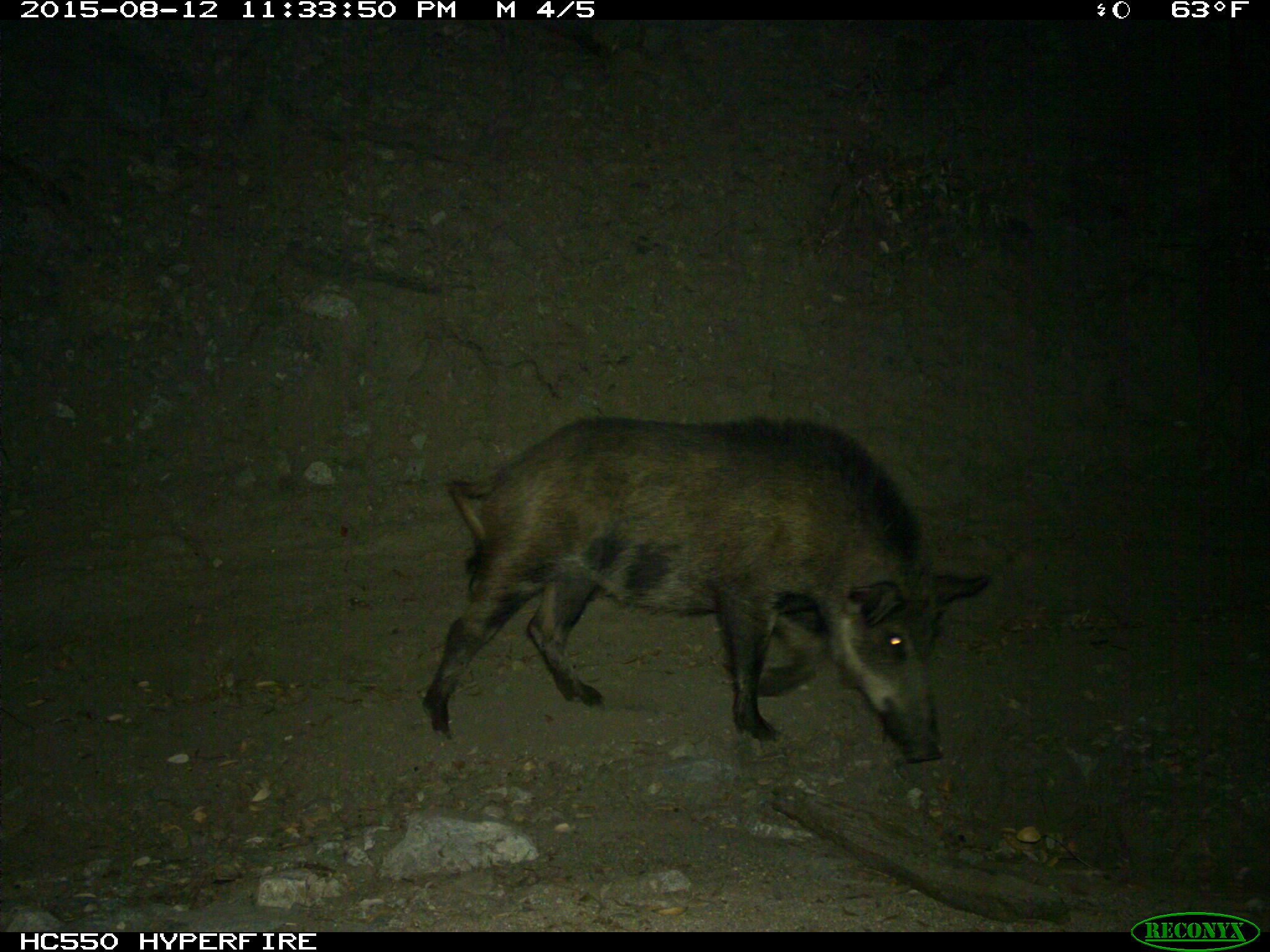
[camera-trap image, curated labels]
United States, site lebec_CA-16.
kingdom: Animalia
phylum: Chordata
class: Mammalia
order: Artiodactyla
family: Suidae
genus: Sus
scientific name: Sus scrofa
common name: wild boar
Sus scrofa (wild boar).